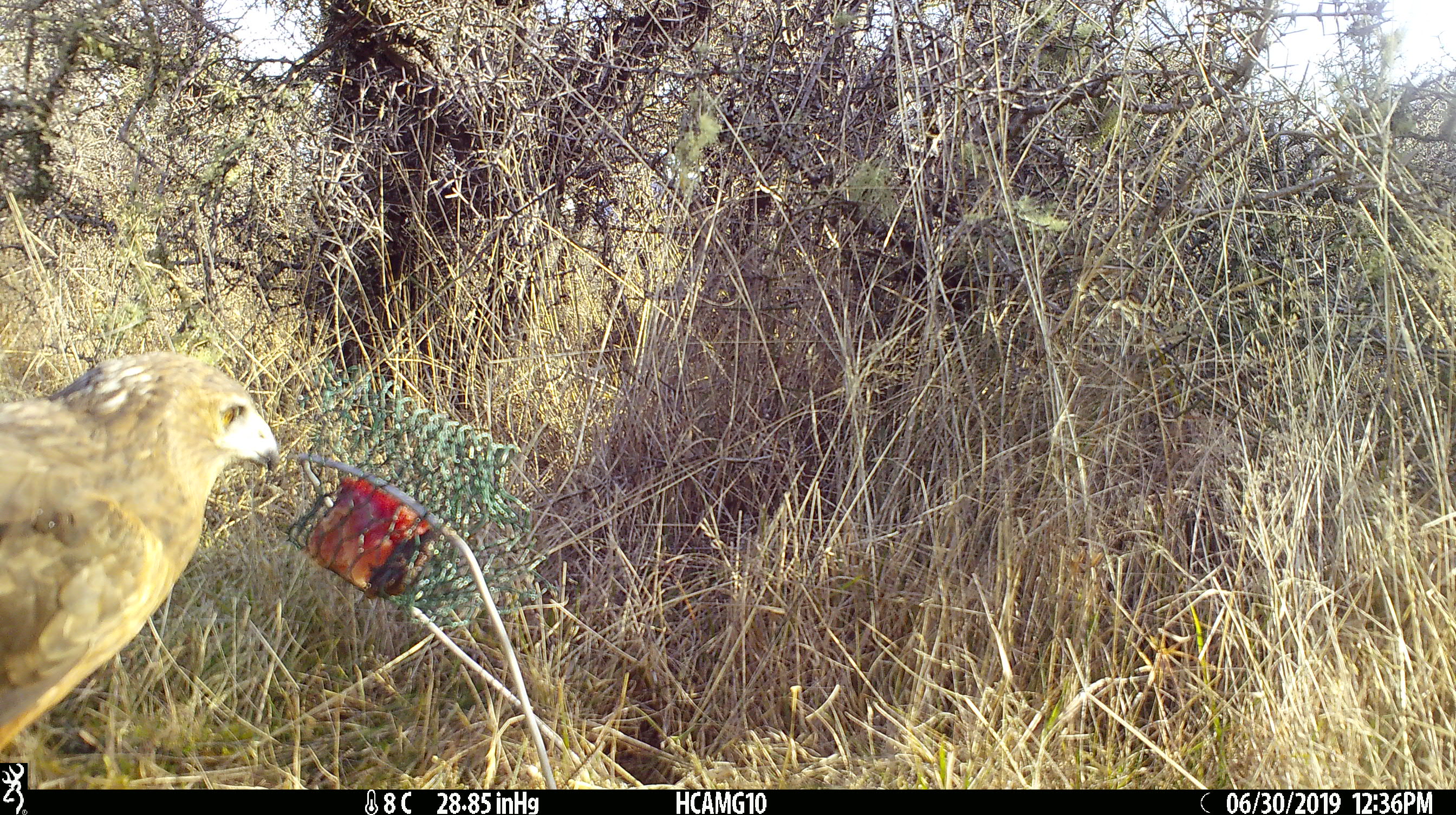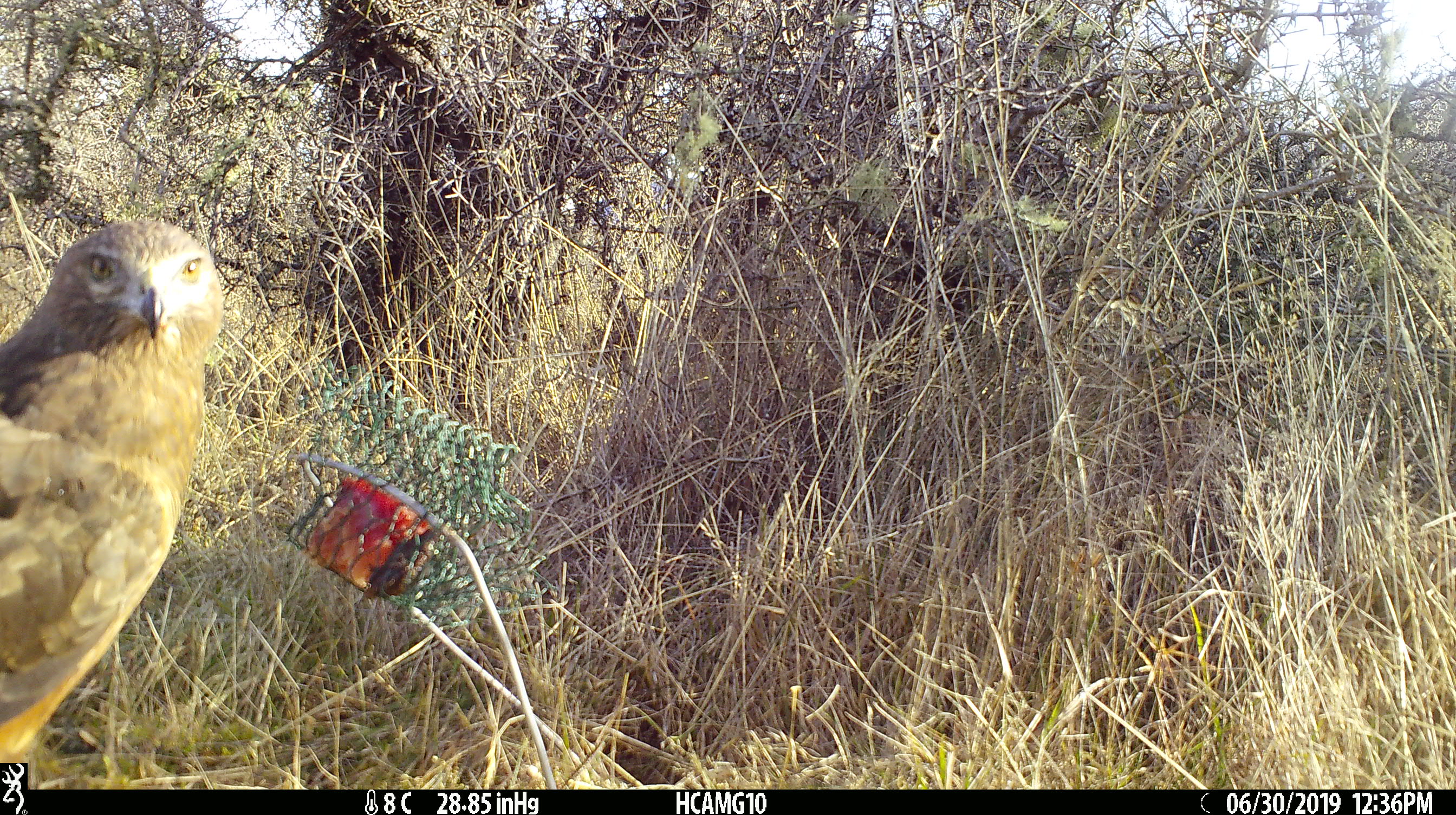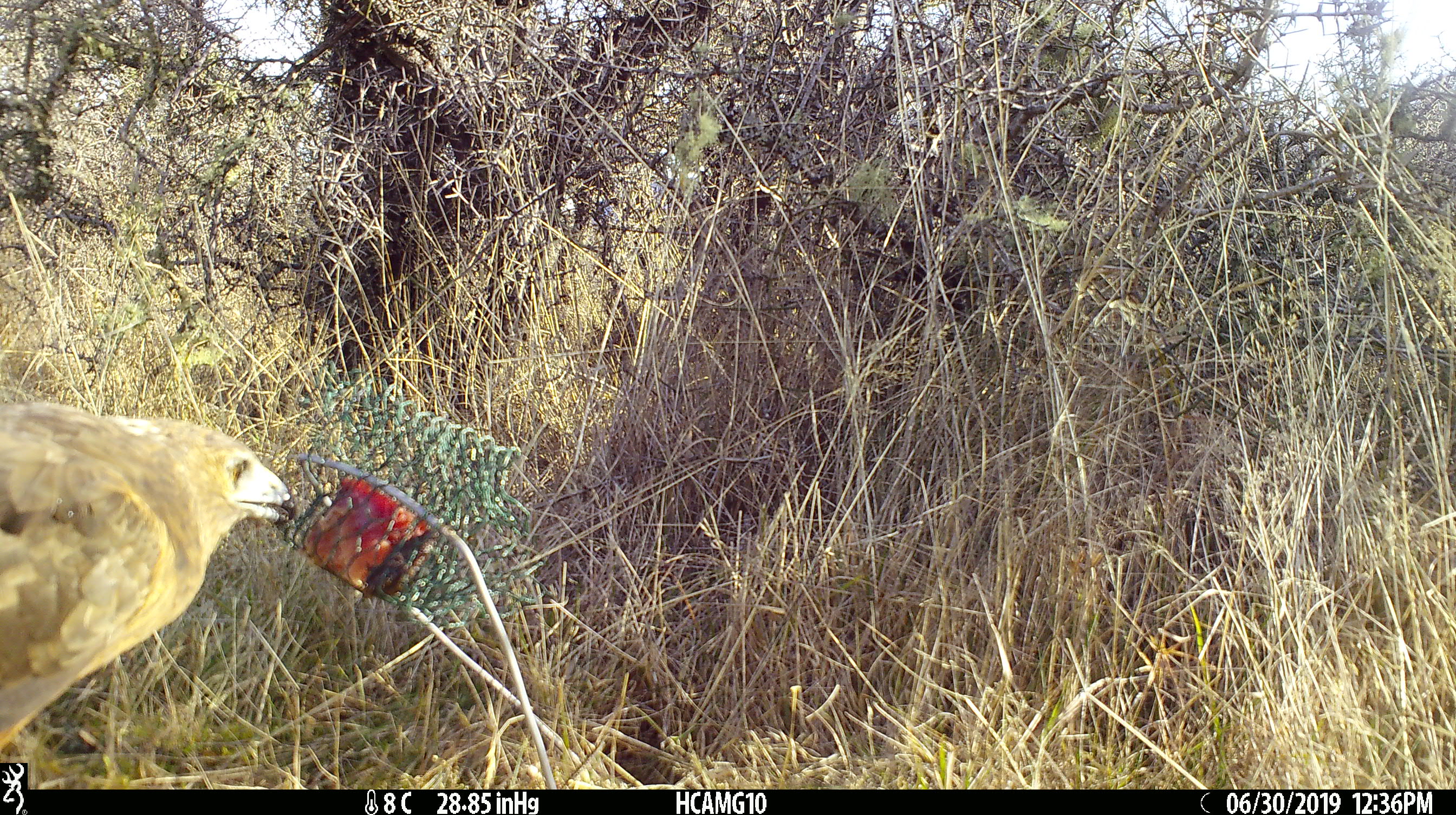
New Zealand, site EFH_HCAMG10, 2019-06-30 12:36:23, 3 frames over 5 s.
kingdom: Animalia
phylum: Chordata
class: Aves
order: Accipitriformes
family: Accipitridae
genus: Circus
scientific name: Circus approximans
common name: swamp harrier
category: harrier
Harrier (swamp harrier) (Circus approximans).